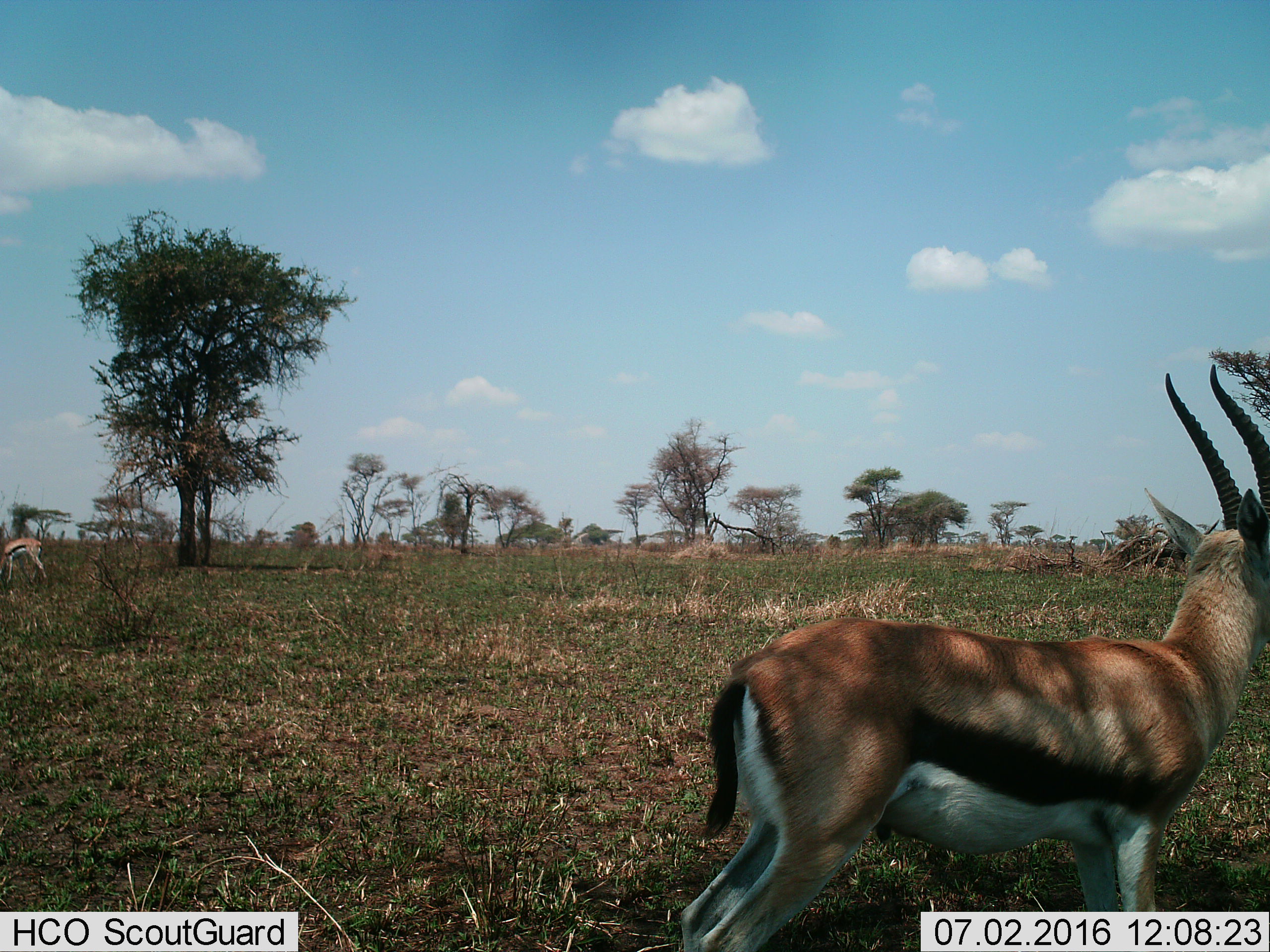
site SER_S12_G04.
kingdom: Animalia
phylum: Chordata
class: Mammalia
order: Artiodactyla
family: Bovidae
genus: Eudorcas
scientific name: Eudorcas thomsonii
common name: thomson's gazelle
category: gazellethomsons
Gazellethomsons (thomson's gazelle) (Eudorcas thomsonii), count 2. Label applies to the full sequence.